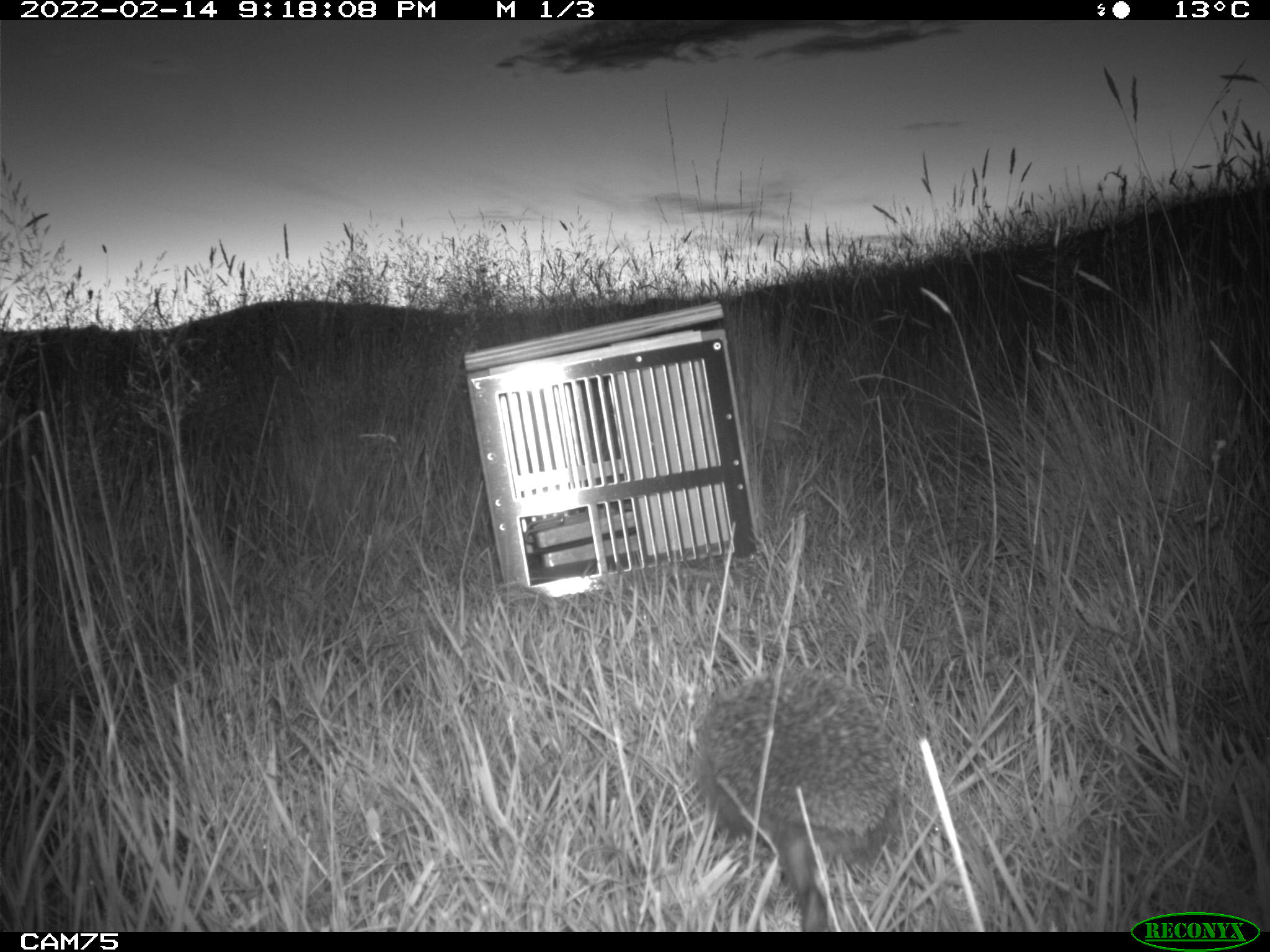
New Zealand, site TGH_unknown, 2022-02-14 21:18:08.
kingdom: Animalia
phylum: Chordata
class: Mammalia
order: Eulipotyphla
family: Erinaceidae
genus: Erinaceus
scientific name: Erinaceus europaeus europaeus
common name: european hedgehog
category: hedgehog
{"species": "hedgehog (european hedgehog) (Erinaceus europaeus europaeus)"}